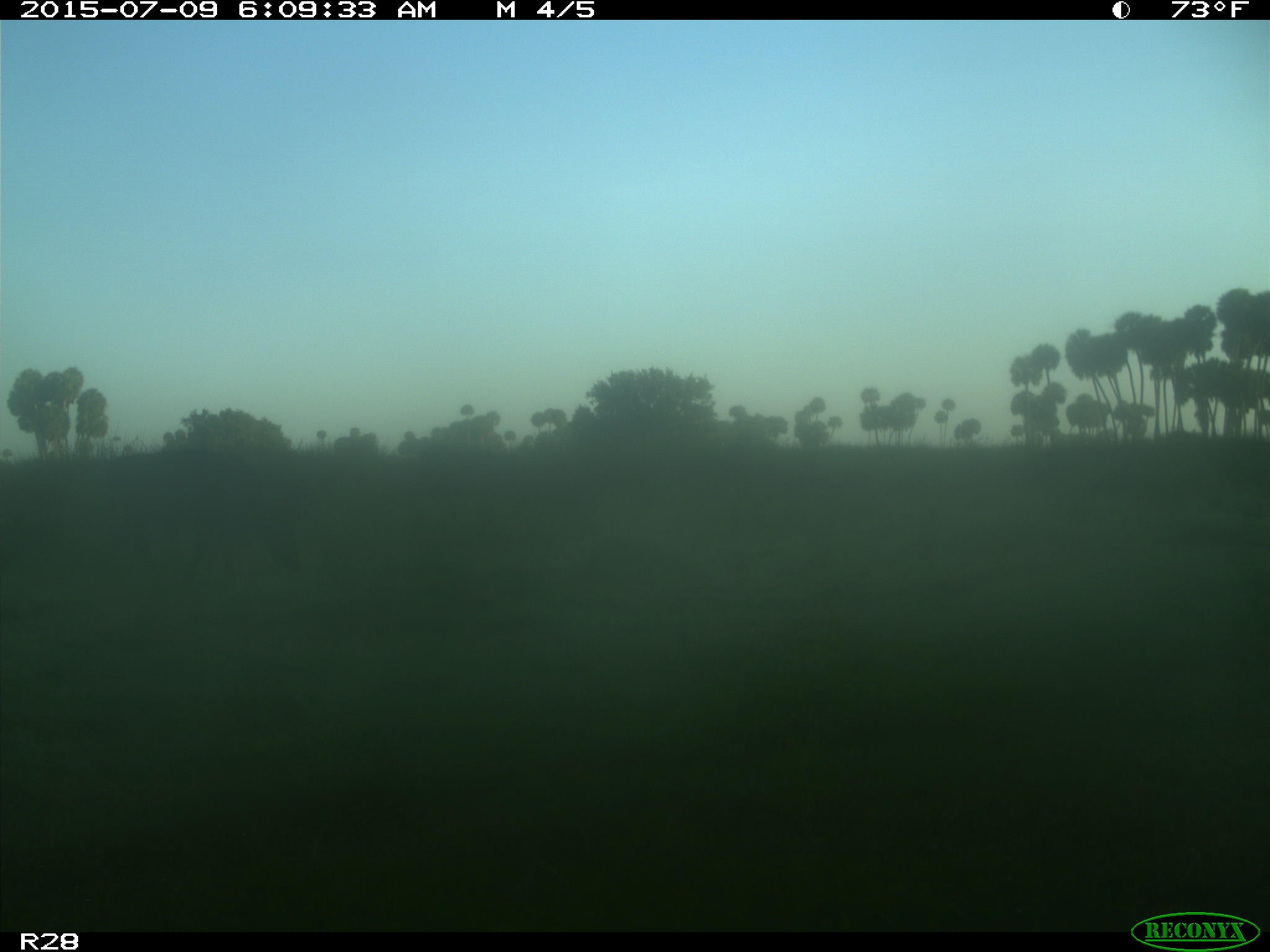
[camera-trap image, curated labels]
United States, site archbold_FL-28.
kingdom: Animalia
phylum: Chordata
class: Mammalia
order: Artiodactyla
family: Bovidae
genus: Bos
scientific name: Bos taurus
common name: domestic cow